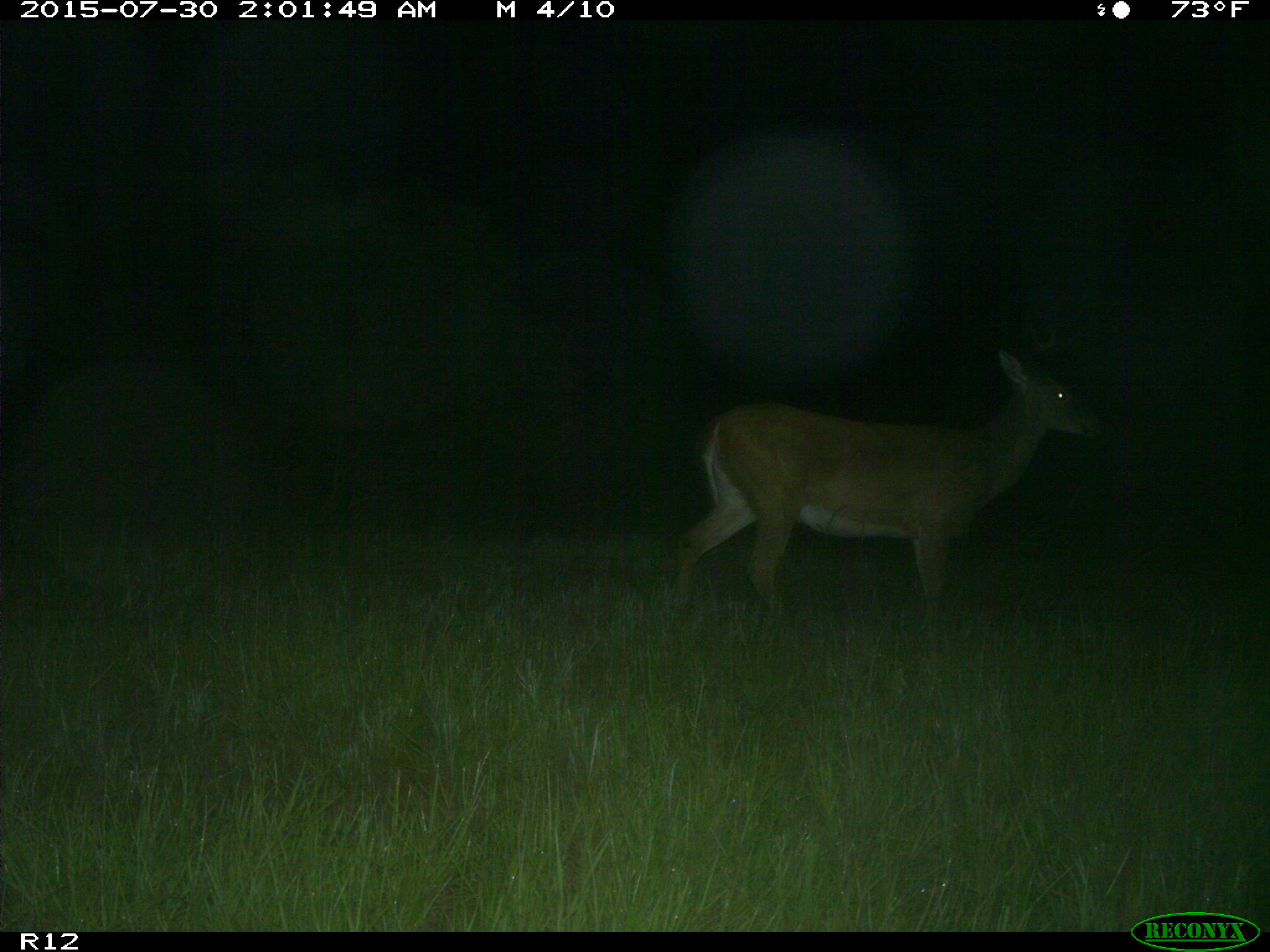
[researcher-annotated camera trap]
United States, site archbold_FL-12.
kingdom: Animalia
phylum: Chordata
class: Mammalia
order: Artiodactyla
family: Cervidae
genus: Odocoileus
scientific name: Odocoileus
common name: deer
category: unidentified deer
Unidentified deer (deer) (Odocoileus).